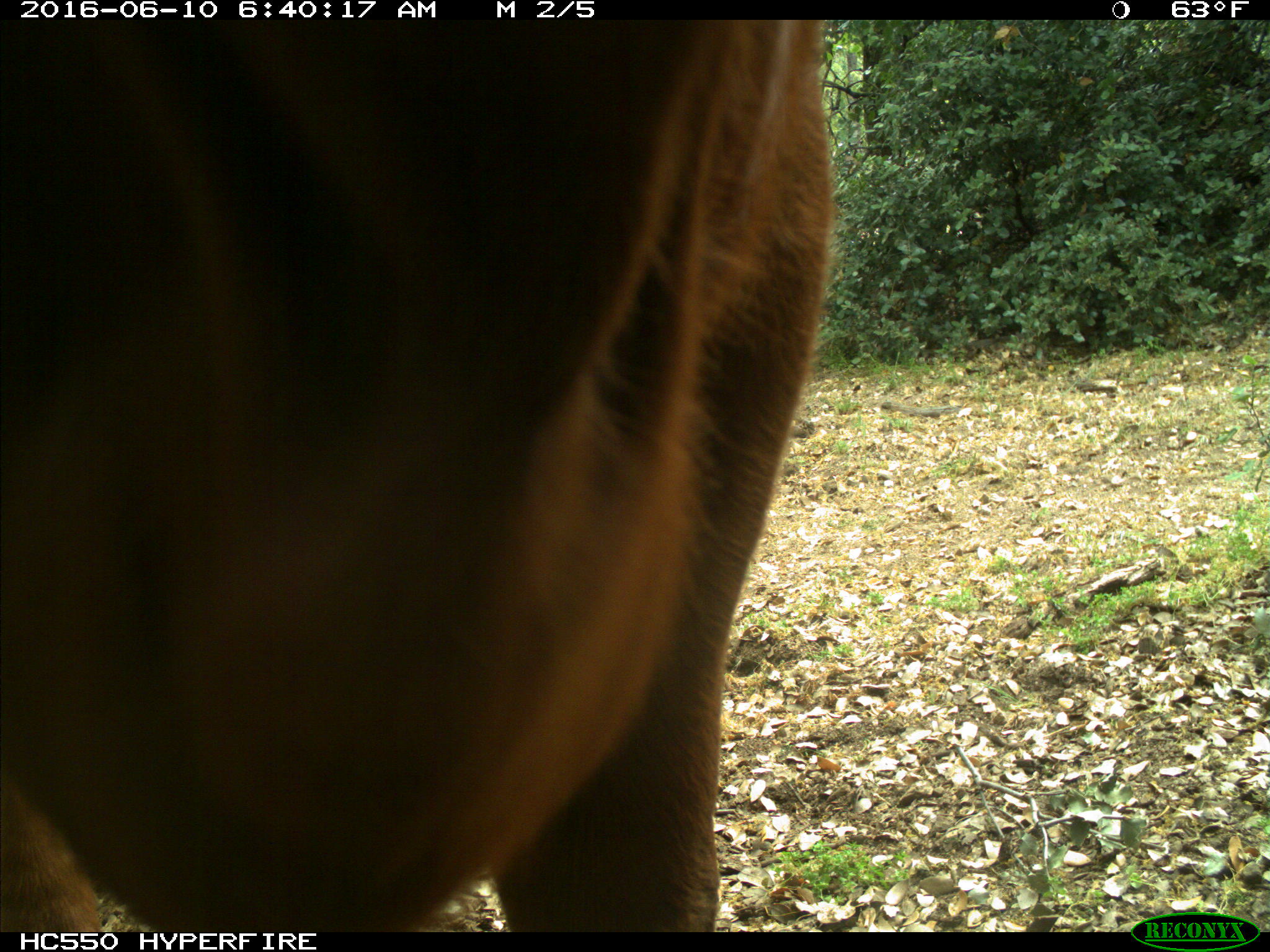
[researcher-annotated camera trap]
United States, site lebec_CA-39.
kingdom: Animalia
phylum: Chordata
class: Mammalia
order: Artiodactyla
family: Bovidae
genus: Bos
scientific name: Bos taurus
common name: domestic cow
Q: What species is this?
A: Bos taurus (domestic cow).